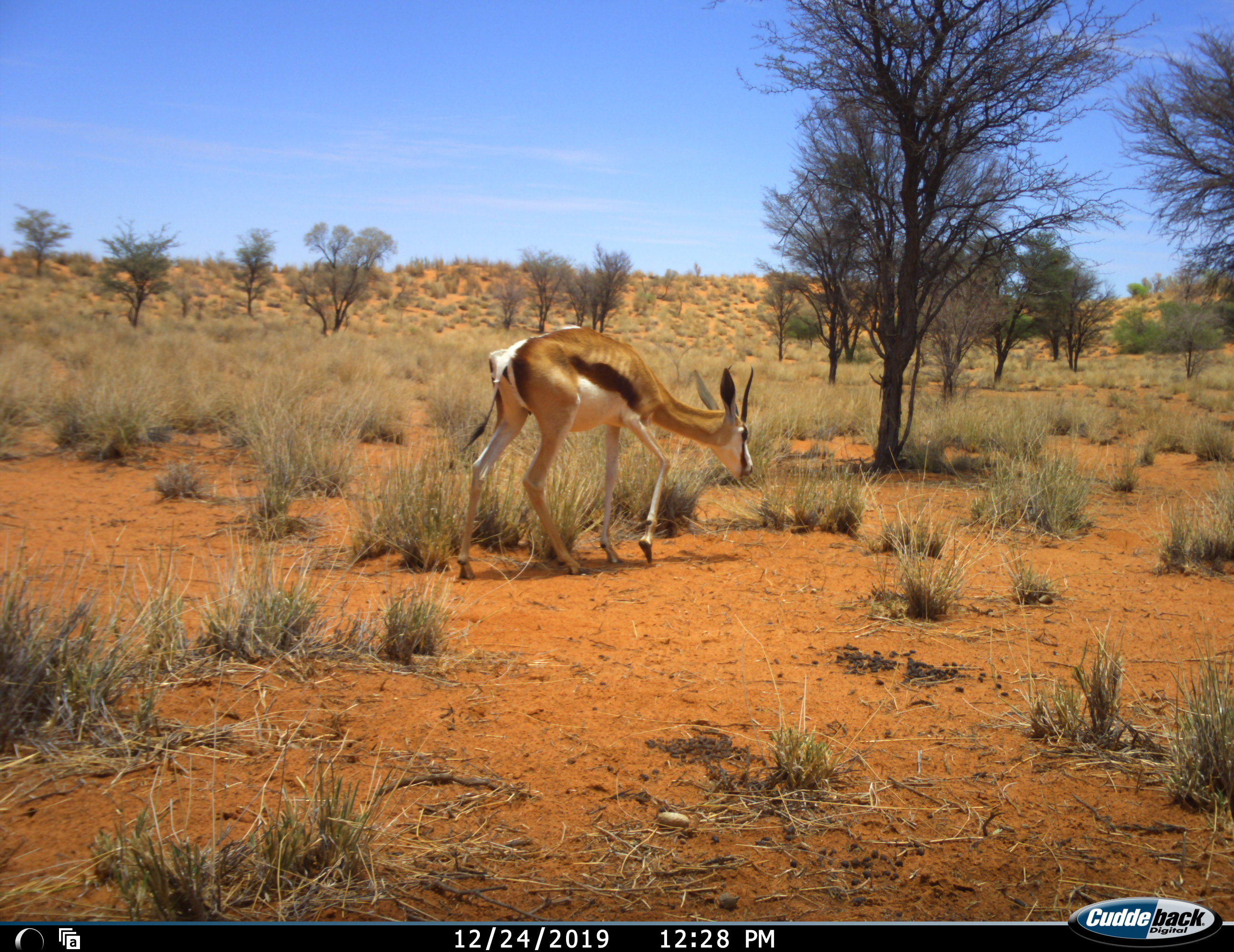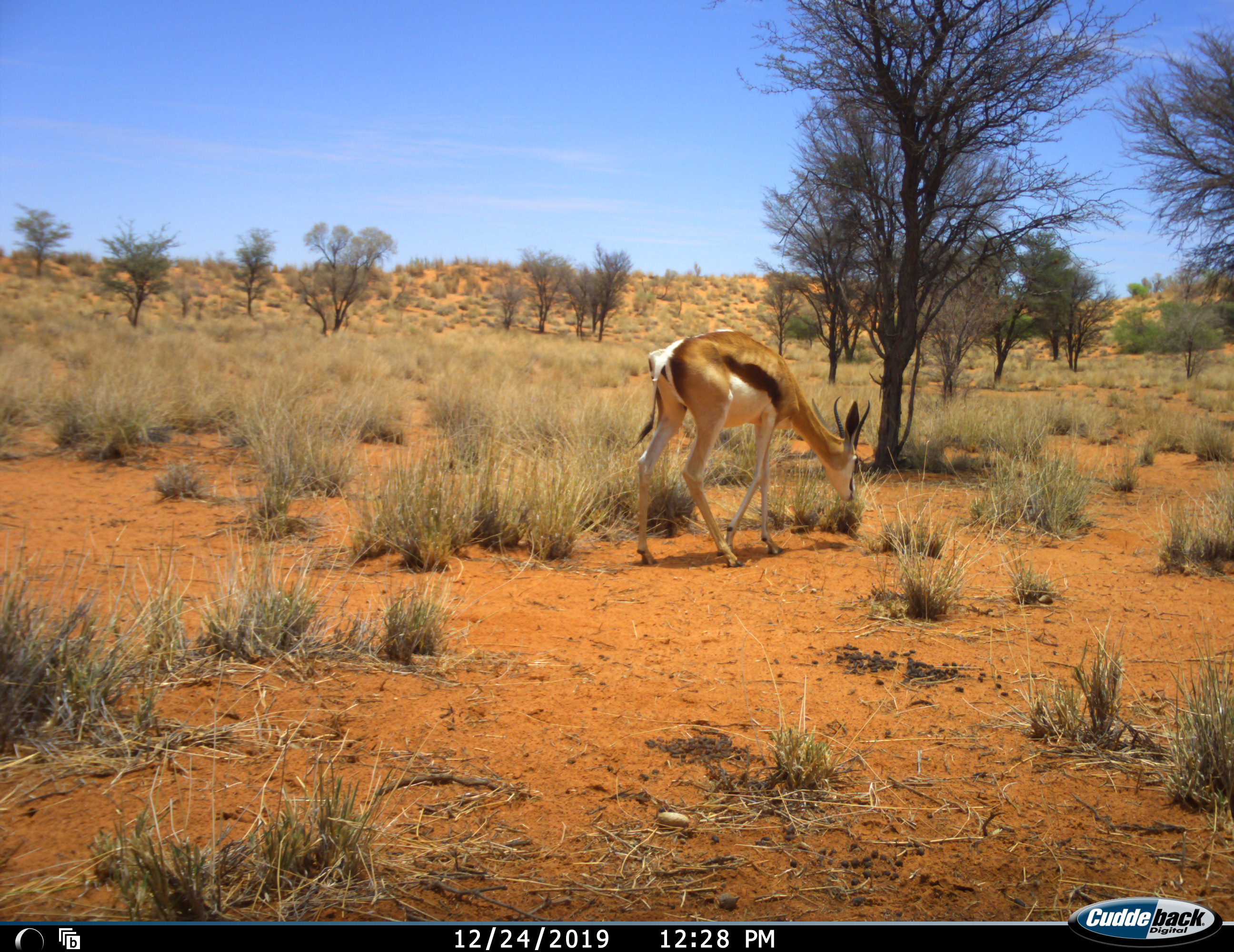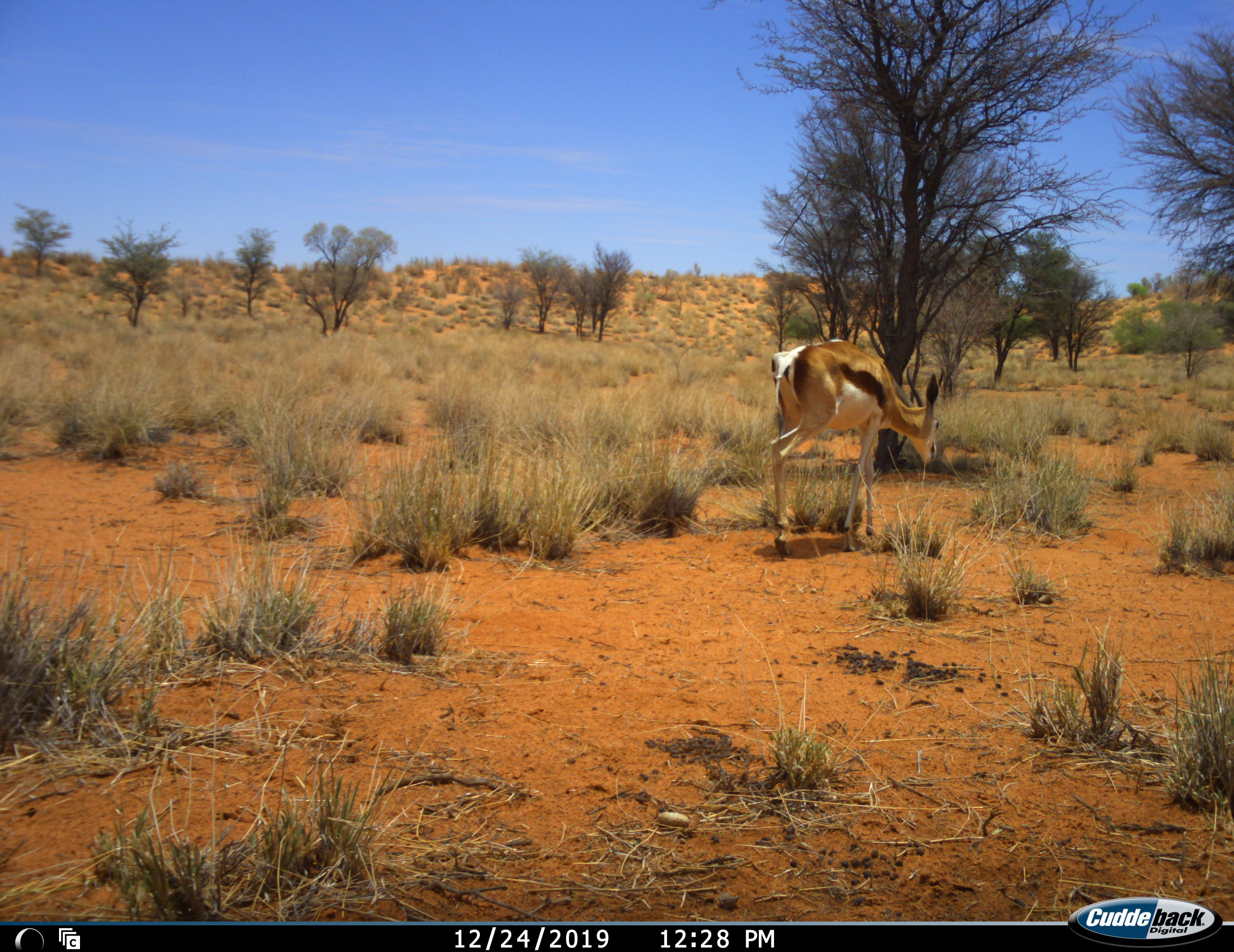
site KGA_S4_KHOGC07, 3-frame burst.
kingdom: Animalia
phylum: Chordata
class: Mammalia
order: Artiodactyla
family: Bovidae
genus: Antidorcas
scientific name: Antidorcas marsupialis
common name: springbok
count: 1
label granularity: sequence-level